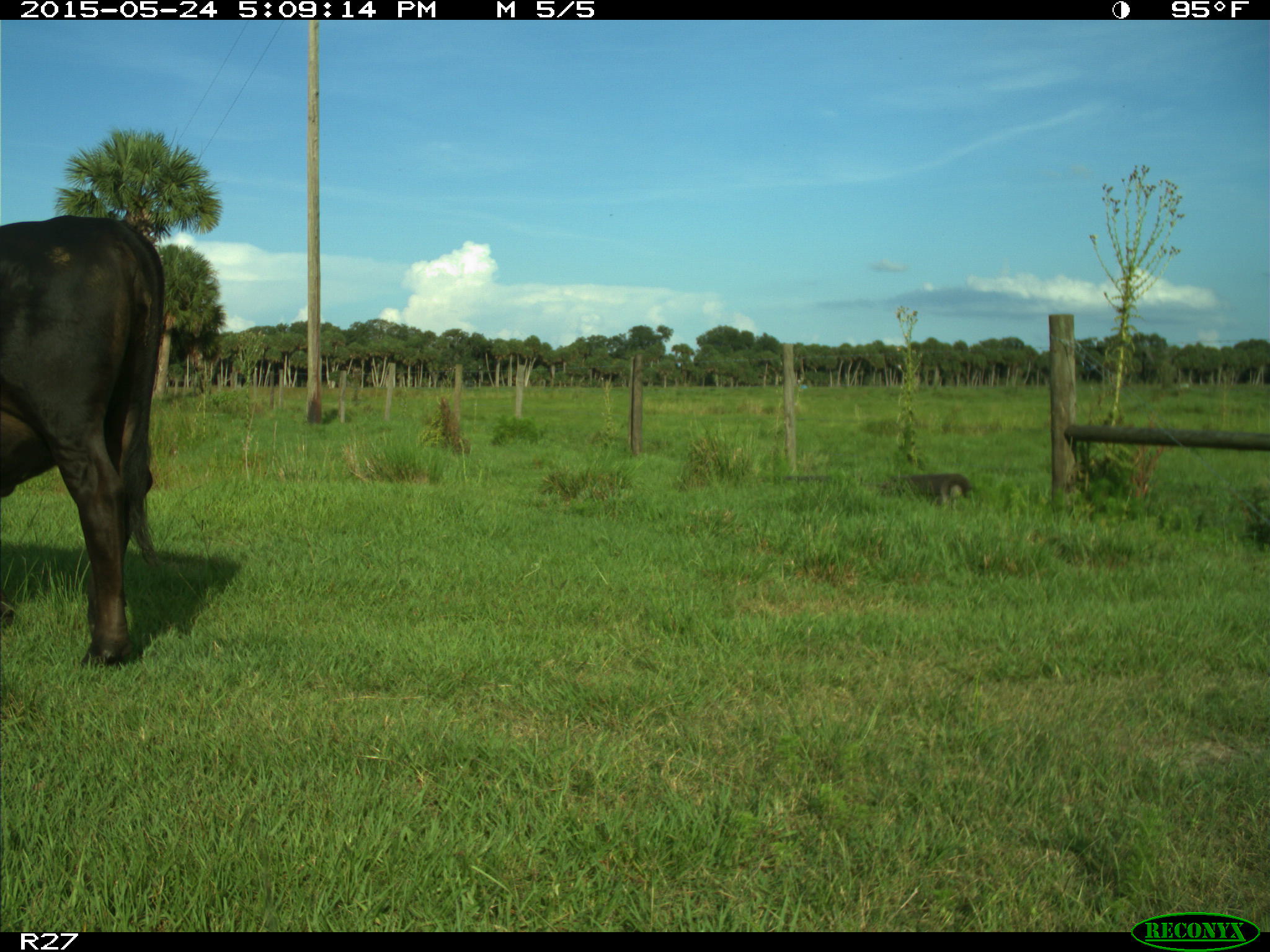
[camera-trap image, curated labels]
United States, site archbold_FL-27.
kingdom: Animalia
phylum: Chordata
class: Mammalia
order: Artiodactyla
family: Bovidae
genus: Bos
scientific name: Bos taurus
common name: domestic cow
Bos taurus (domestic cow).